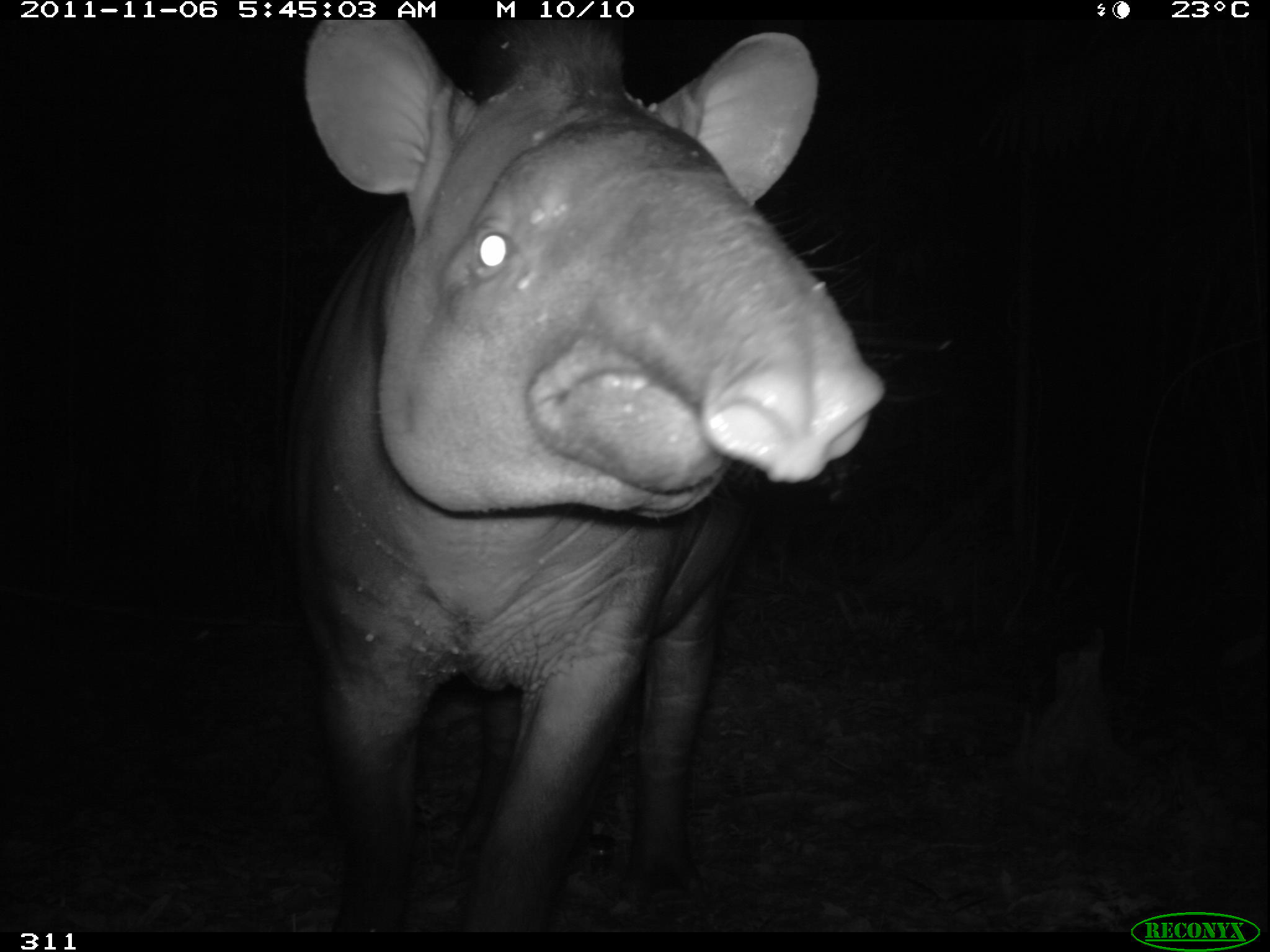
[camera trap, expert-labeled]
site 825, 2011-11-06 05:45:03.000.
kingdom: Animalia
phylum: Chordata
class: Mammalia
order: Perissodactyla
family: Tapiridae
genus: Tapirus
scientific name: Tapirus terrestris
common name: south american tapir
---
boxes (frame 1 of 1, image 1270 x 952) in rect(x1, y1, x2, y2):
tapirus terrestris: rect(301, 17, 889, 933)